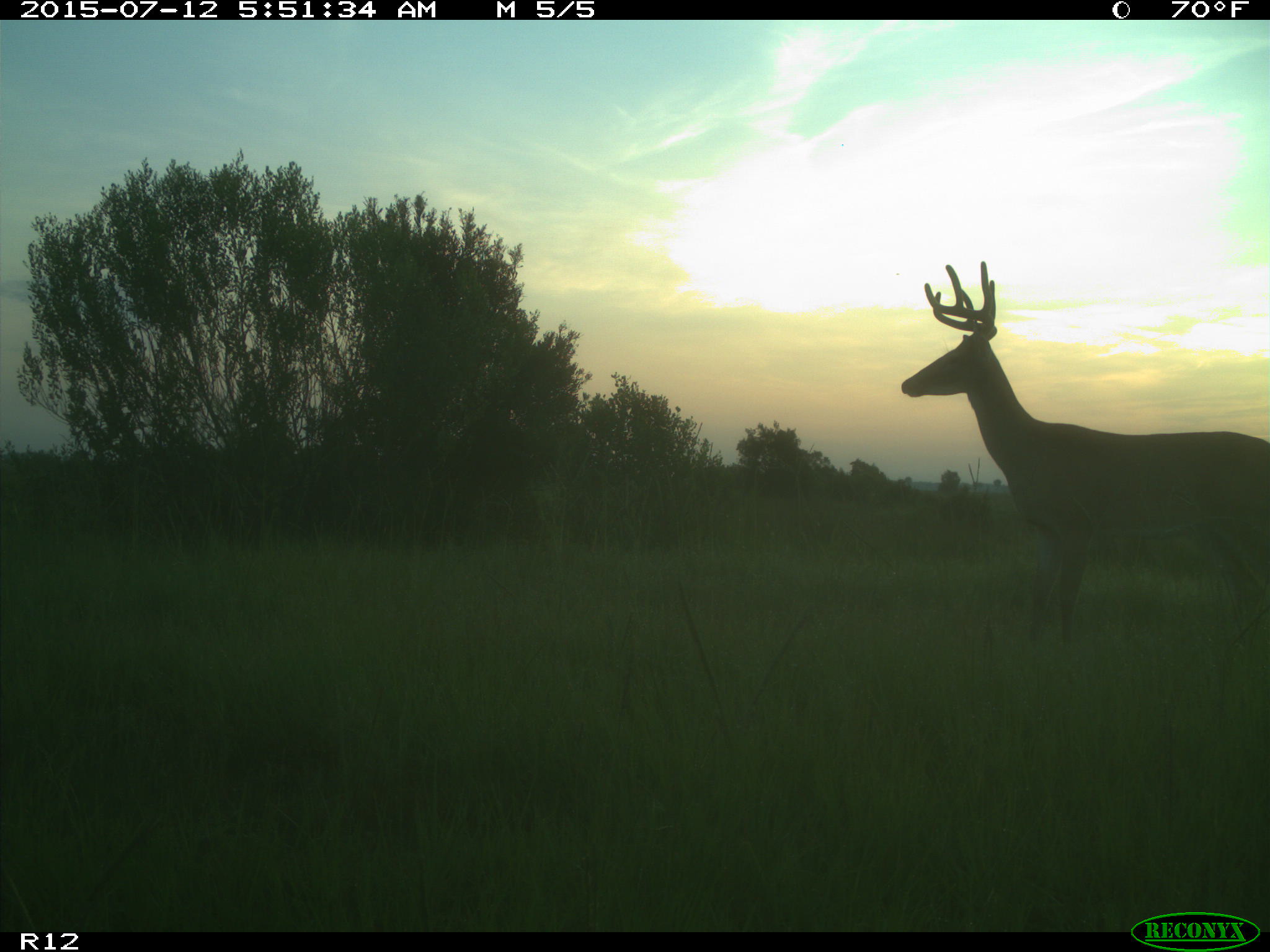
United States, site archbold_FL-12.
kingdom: Animalia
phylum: Chordata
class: Mammalia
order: Artiodactyla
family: Cervidae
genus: Odocoileus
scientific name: Odocoileus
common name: deer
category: unidentified deer